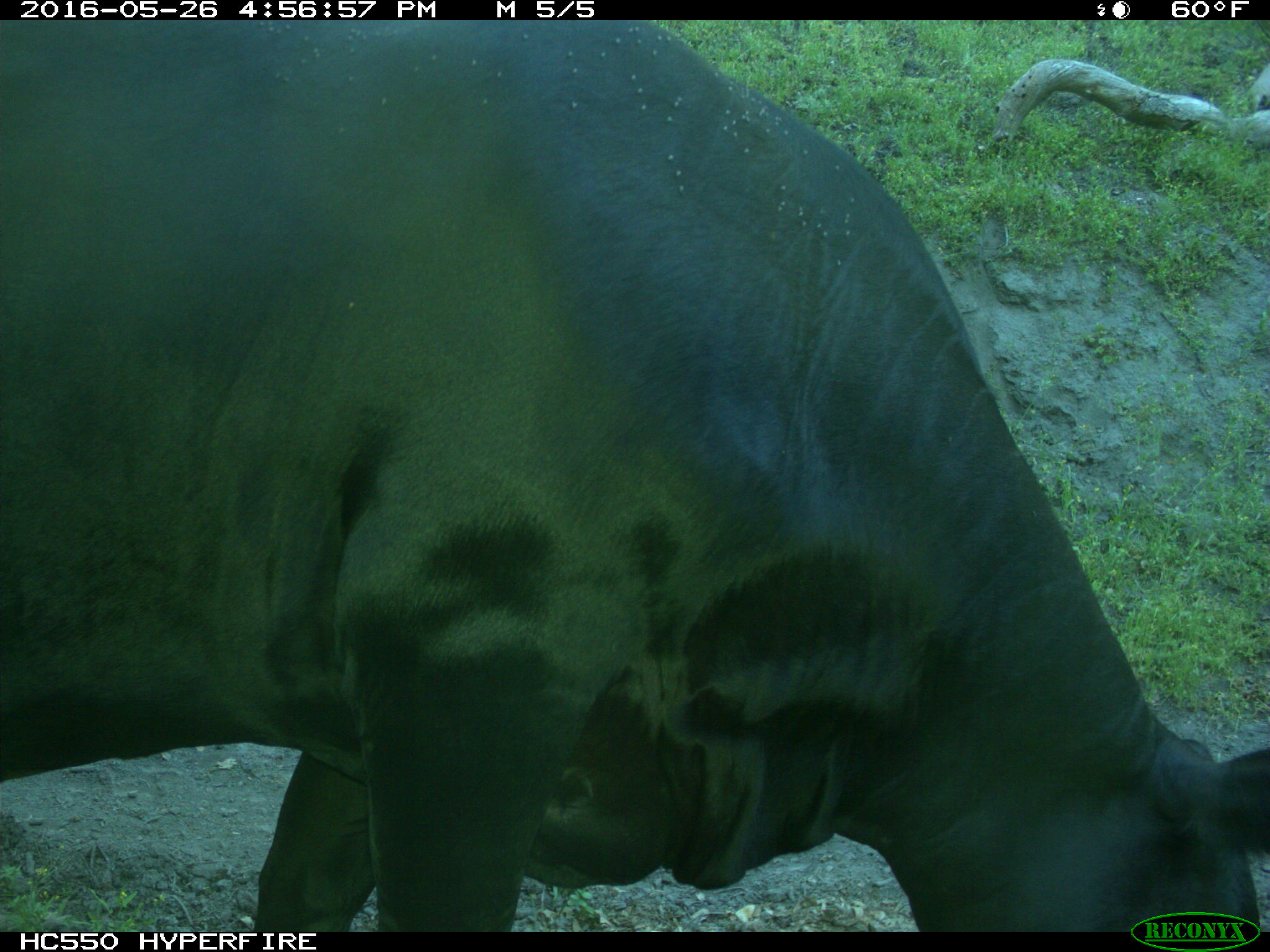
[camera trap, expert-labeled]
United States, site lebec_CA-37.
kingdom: Animalia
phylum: Chordata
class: Mammalia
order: Artiodactyla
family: Bovidae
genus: Bos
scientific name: Bos taurus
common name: domestic cow